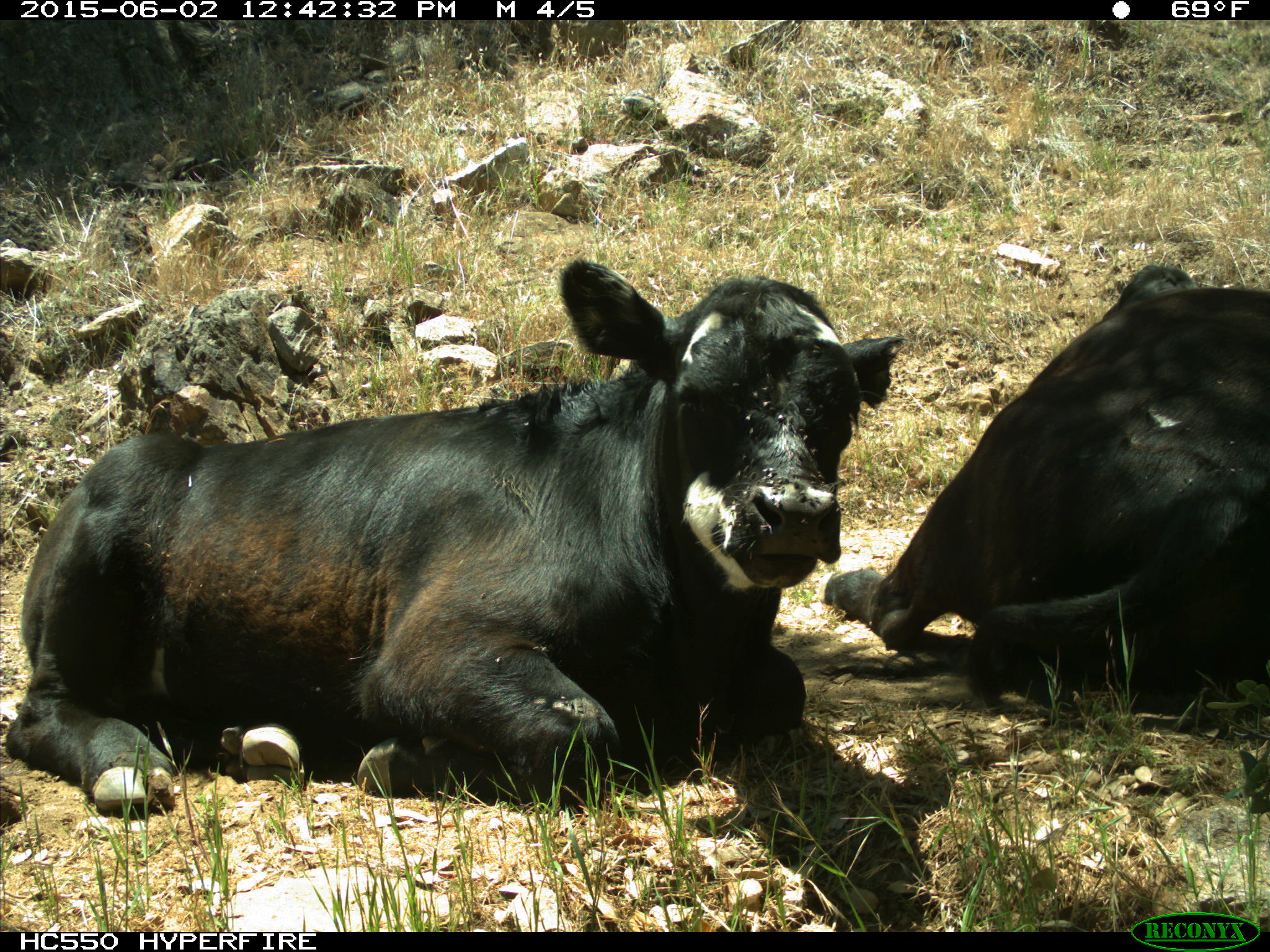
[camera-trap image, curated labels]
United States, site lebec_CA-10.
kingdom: Animalia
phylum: Chordata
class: Mammalia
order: Artiodactyla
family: Bovidae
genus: Bos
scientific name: Bos taurus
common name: domestic cow